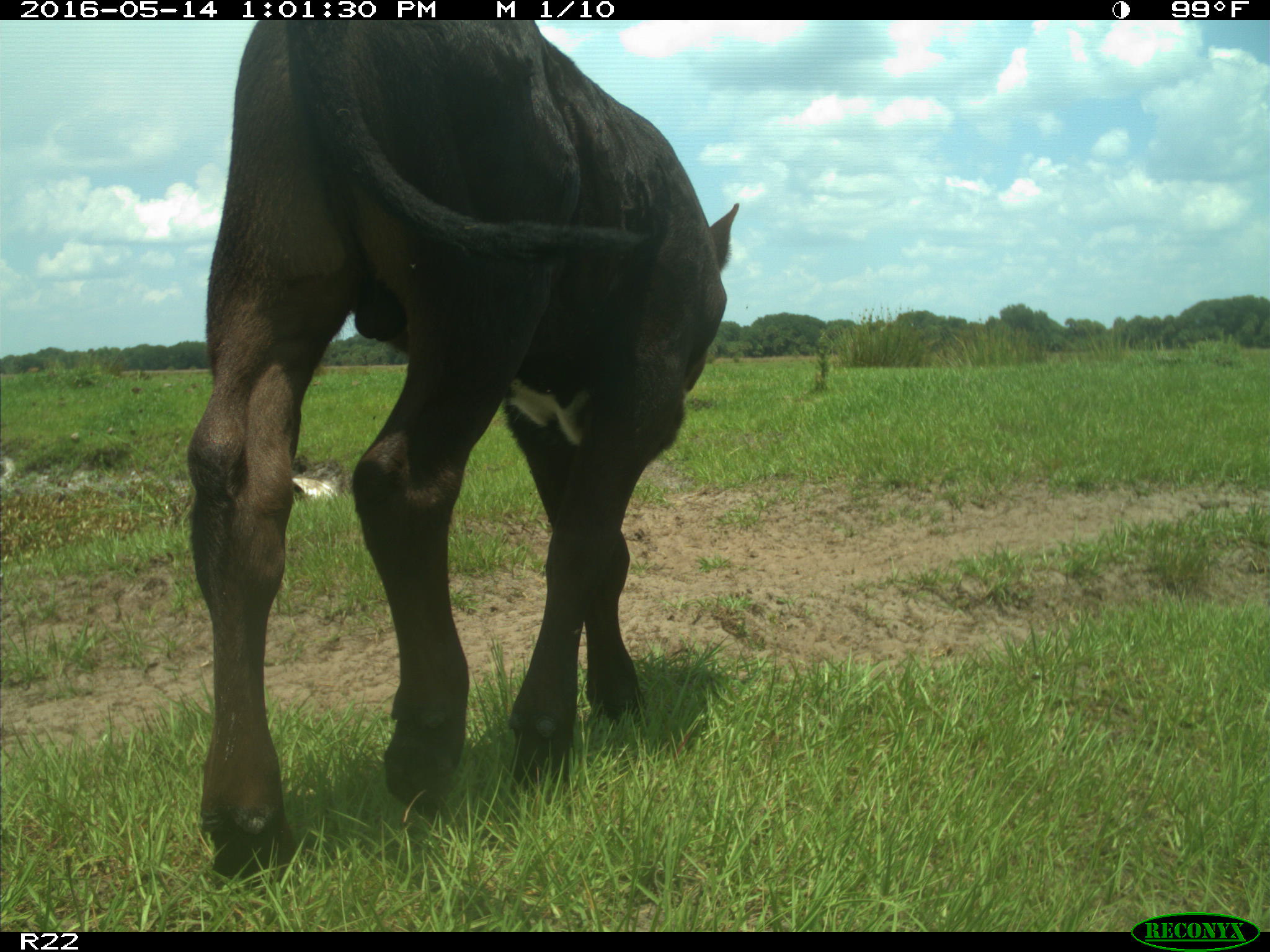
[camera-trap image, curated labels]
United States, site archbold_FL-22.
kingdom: Animalia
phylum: Chordata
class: Mammalia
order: Artiodactyla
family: Bovidae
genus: Bos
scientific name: Bos taurus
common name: domestic cow